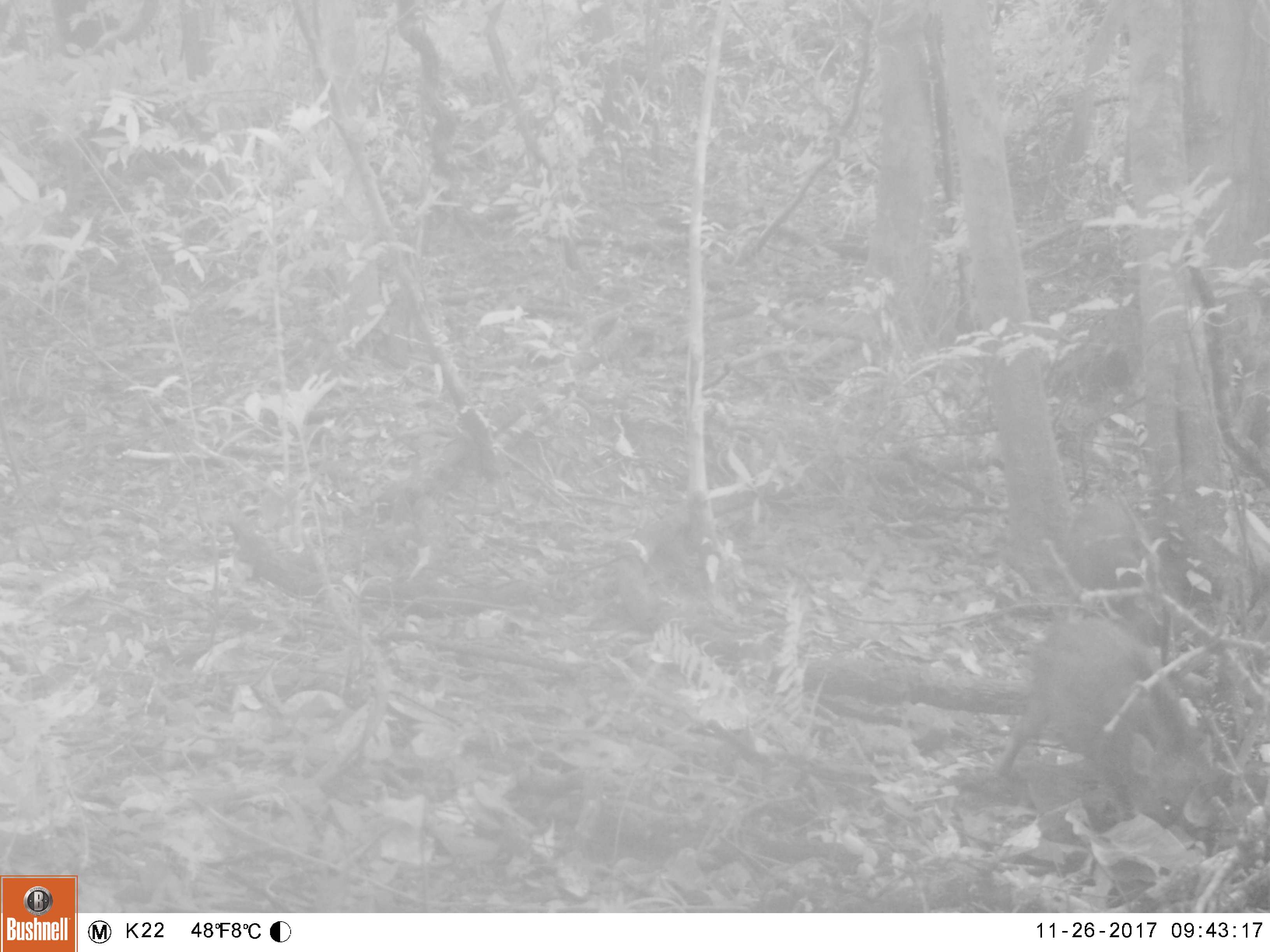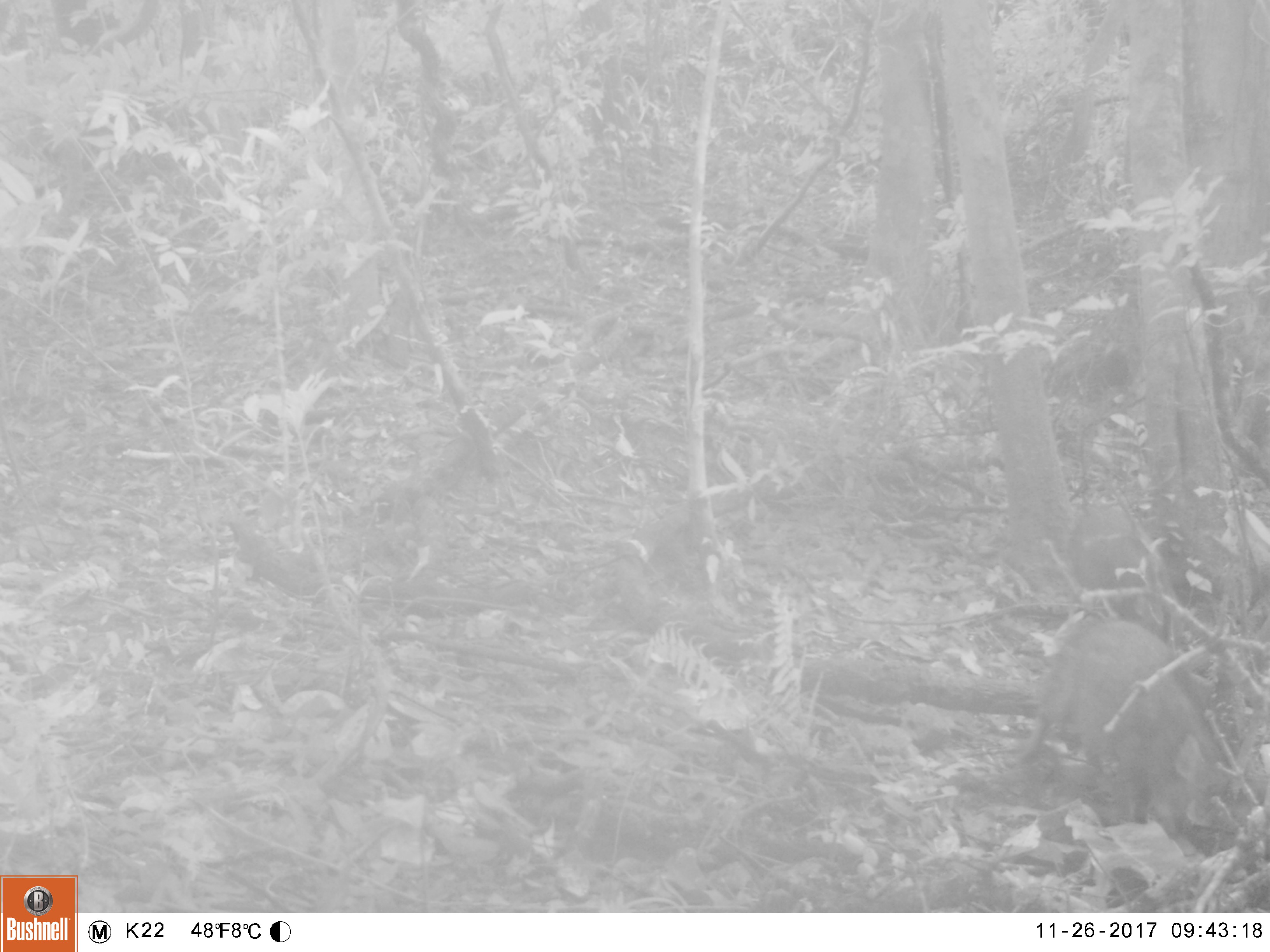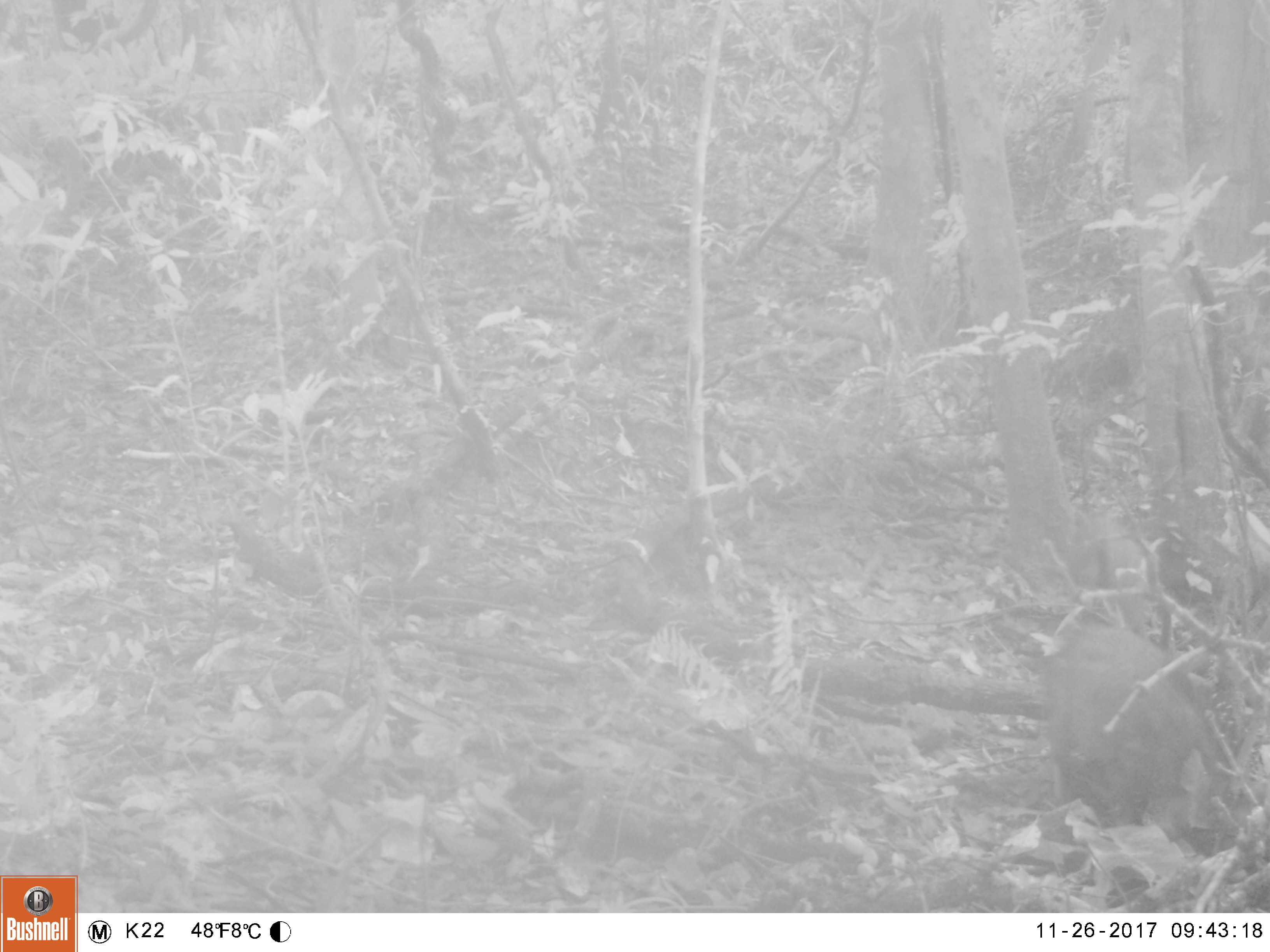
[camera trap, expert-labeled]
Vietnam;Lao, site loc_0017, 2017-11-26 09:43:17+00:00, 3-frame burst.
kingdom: Animalia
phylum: Chordata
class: Mammalia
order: Artiodactyla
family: Suidae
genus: Sus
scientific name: Sus scrofa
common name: eurasian wild pig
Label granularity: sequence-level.